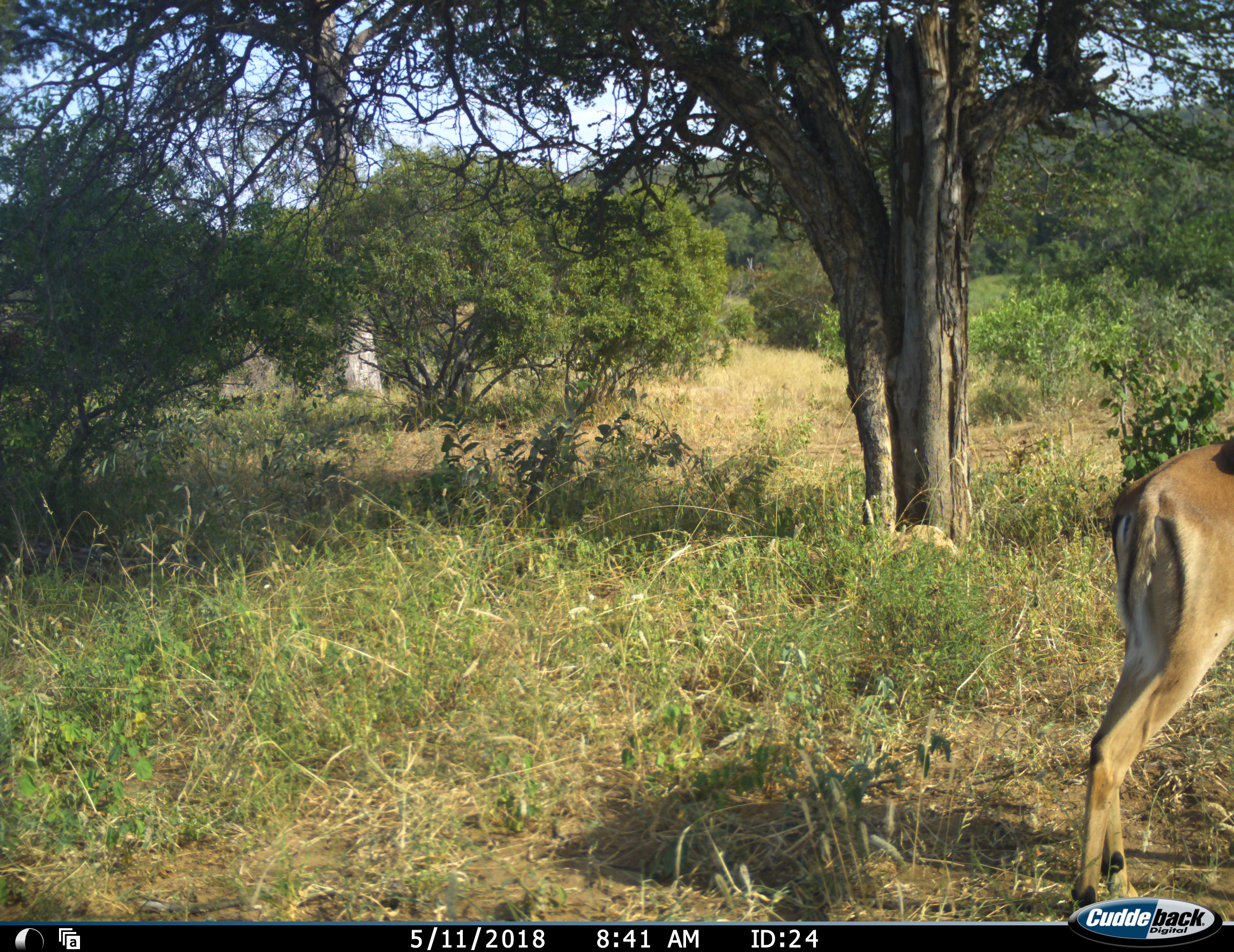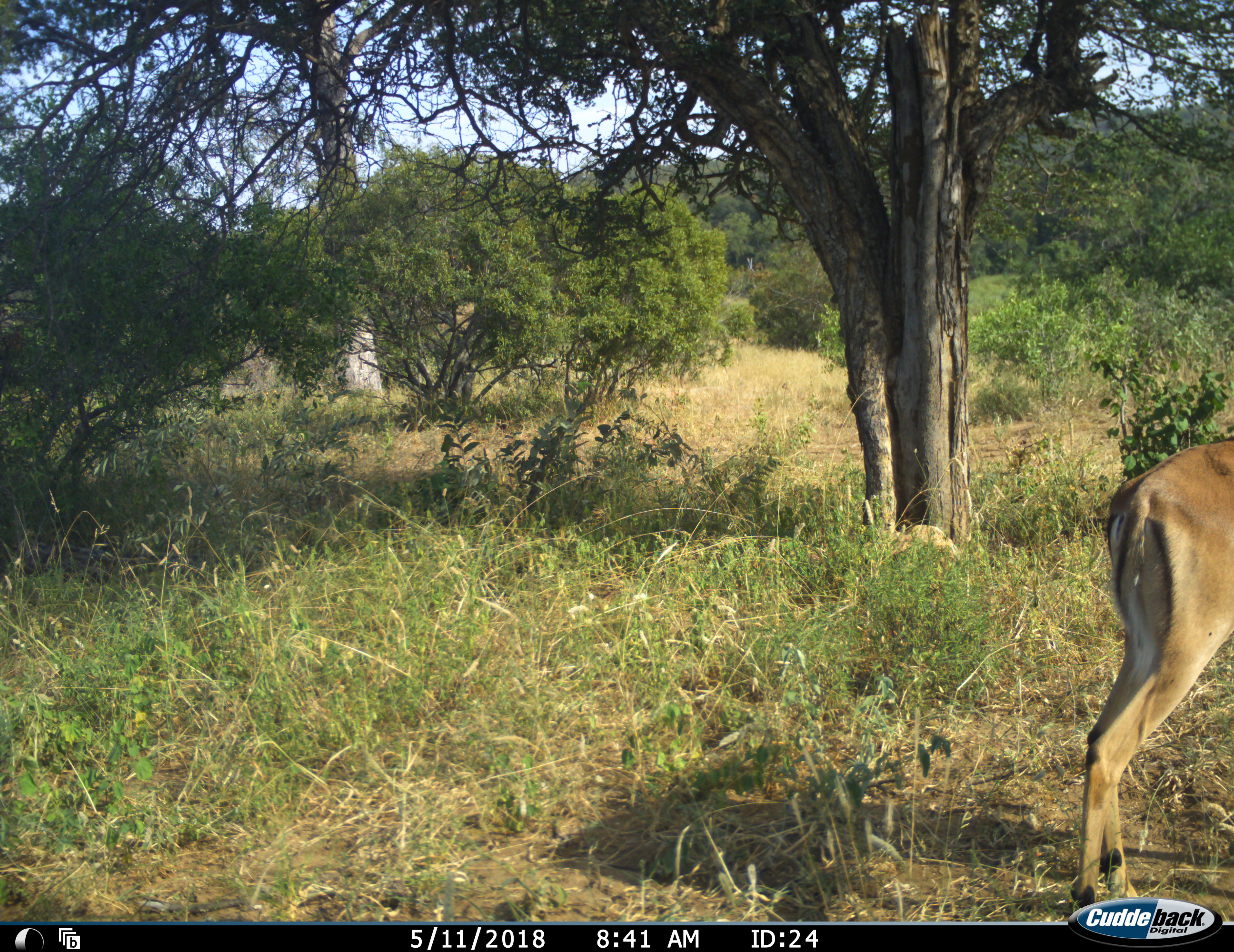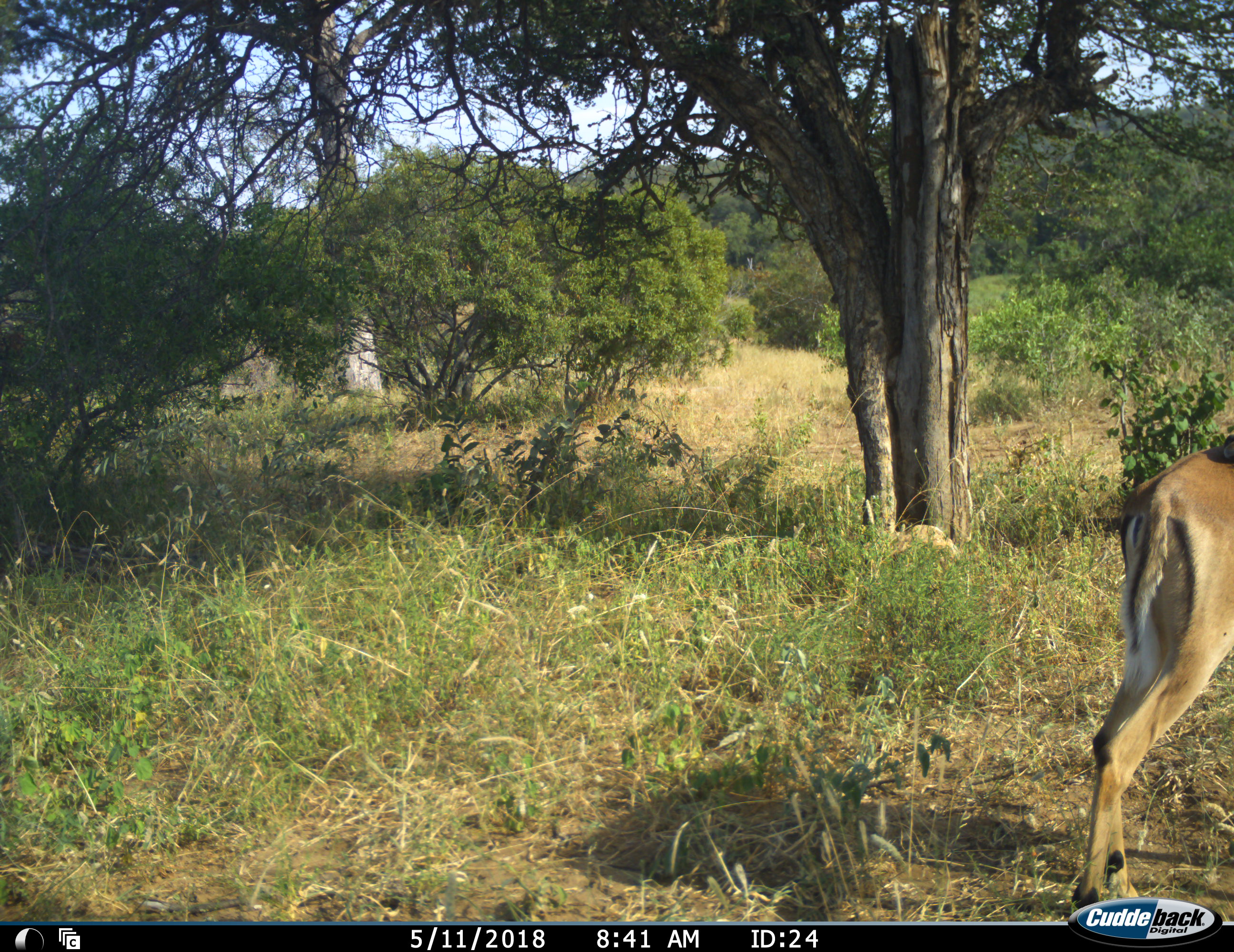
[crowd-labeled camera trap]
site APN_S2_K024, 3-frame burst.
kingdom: Animalia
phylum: Chordata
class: Mammalia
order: Artiodactyla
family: Bovidae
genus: Aepyceros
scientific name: Aepyceros melampus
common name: impala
Impala (Aepyceros melampus), count 1. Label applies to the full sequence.